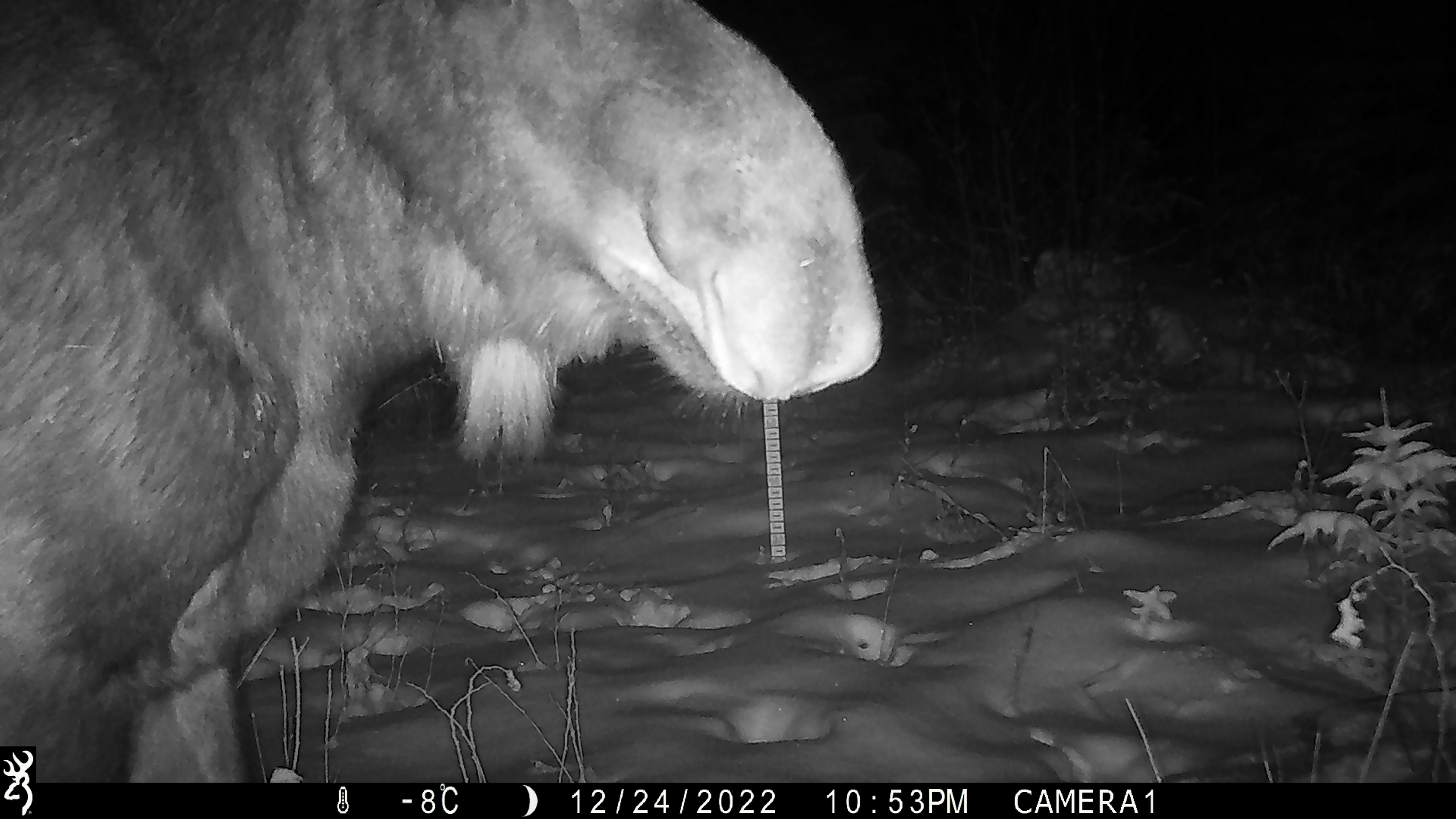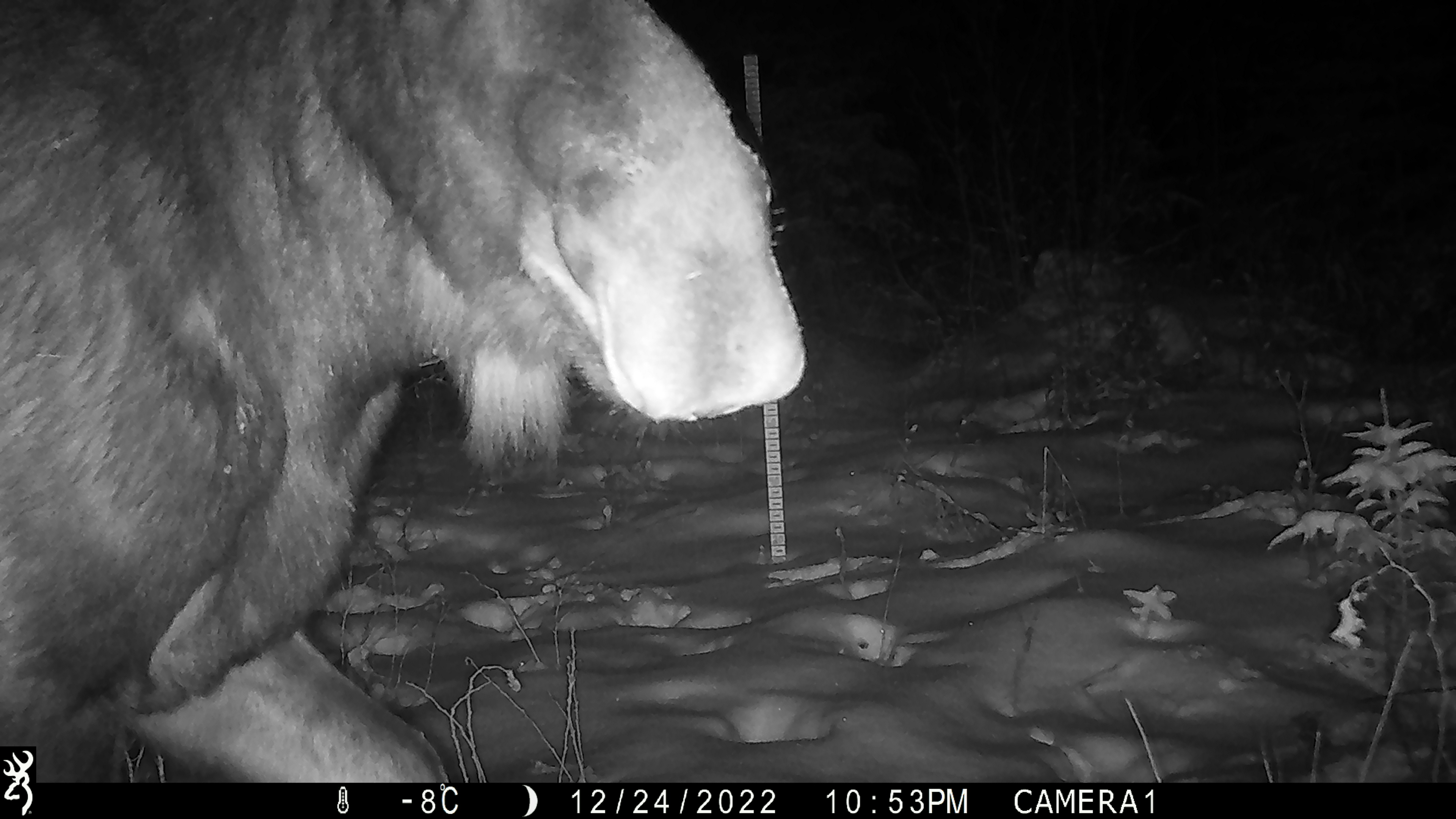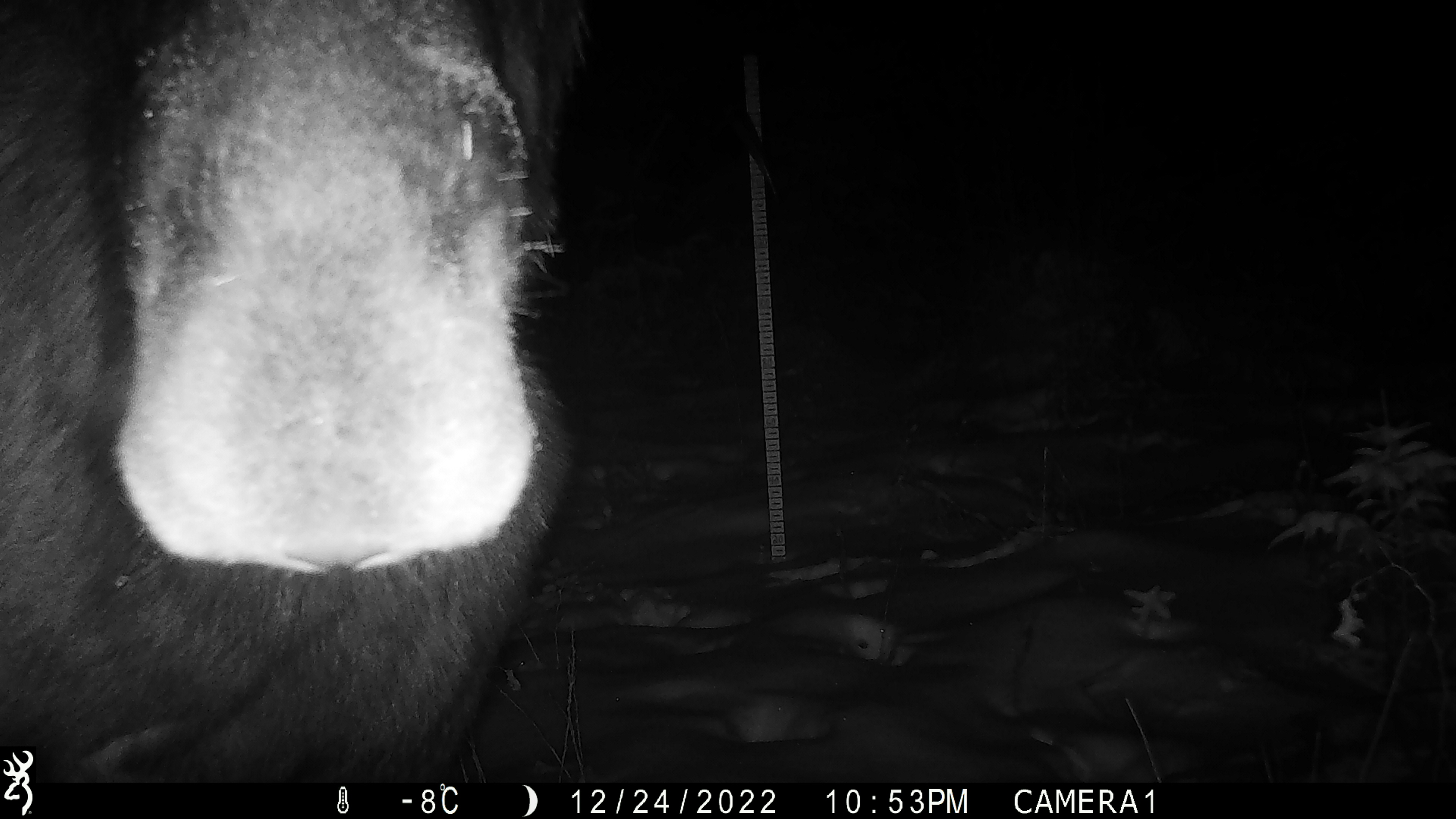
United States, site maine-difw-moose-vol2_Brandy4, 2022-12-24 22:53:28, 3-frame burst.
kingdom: Animalia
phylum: Chordata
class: Mammalia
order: Artiodactyla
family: Cervidae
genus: Alces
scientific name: Alces alces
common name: moose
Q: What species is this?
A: Moose (Alces alces).